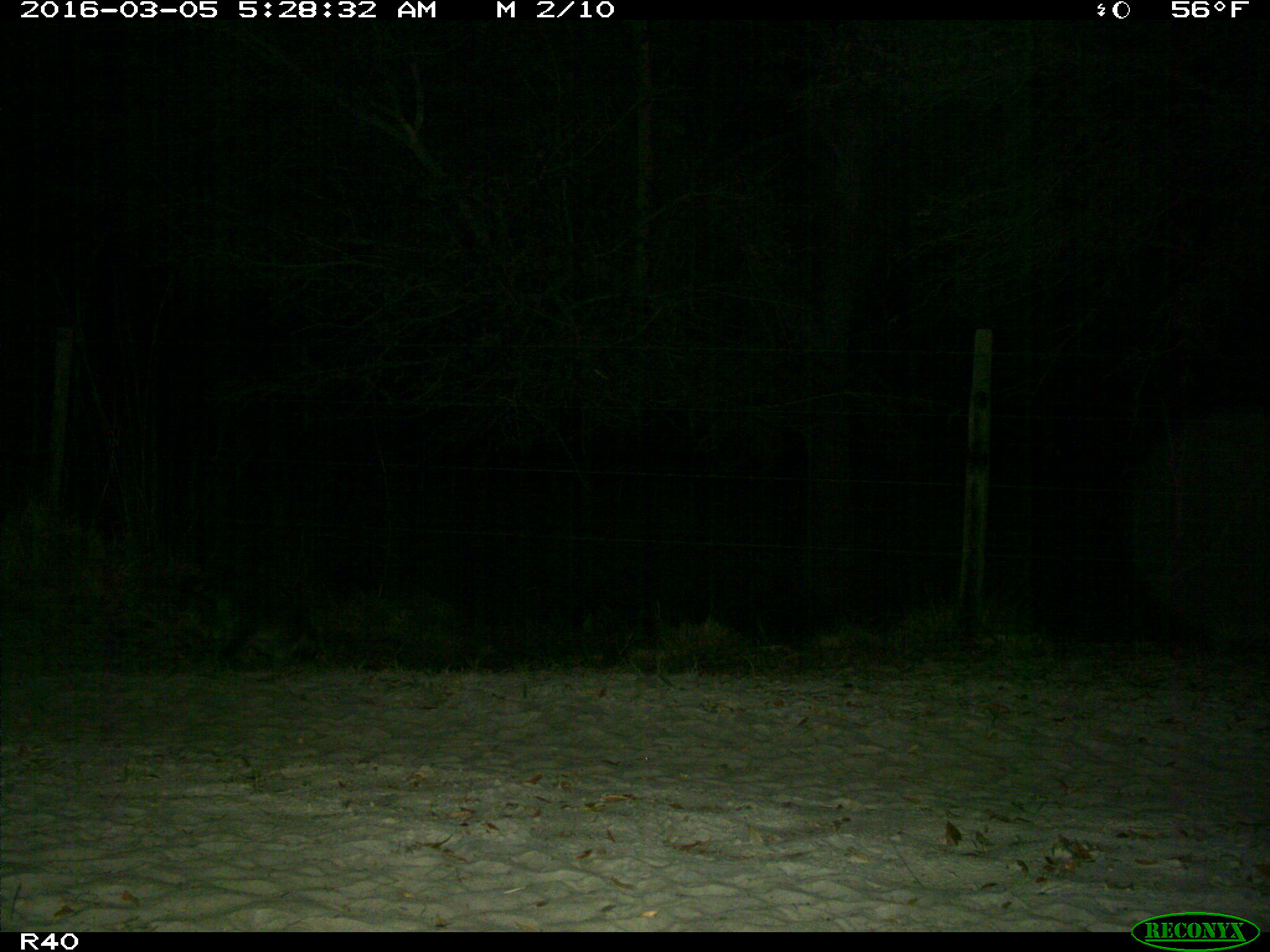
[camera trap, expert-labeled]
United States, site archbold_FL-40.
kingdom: Animalia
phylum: Chordata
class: Mammalia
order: Carnivora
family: Procyonidae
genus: Procyon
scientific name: Procyon lotor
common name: common raccoon